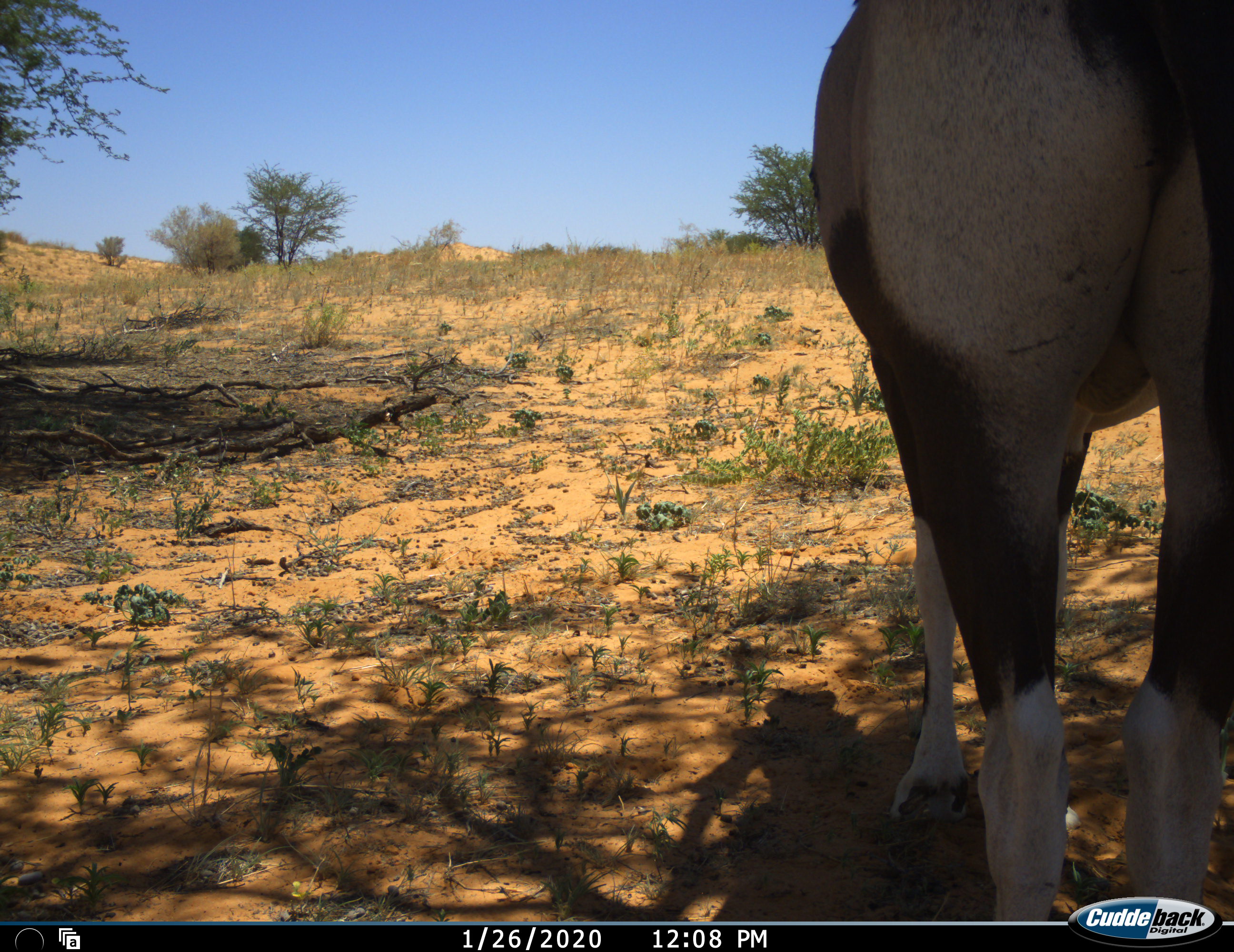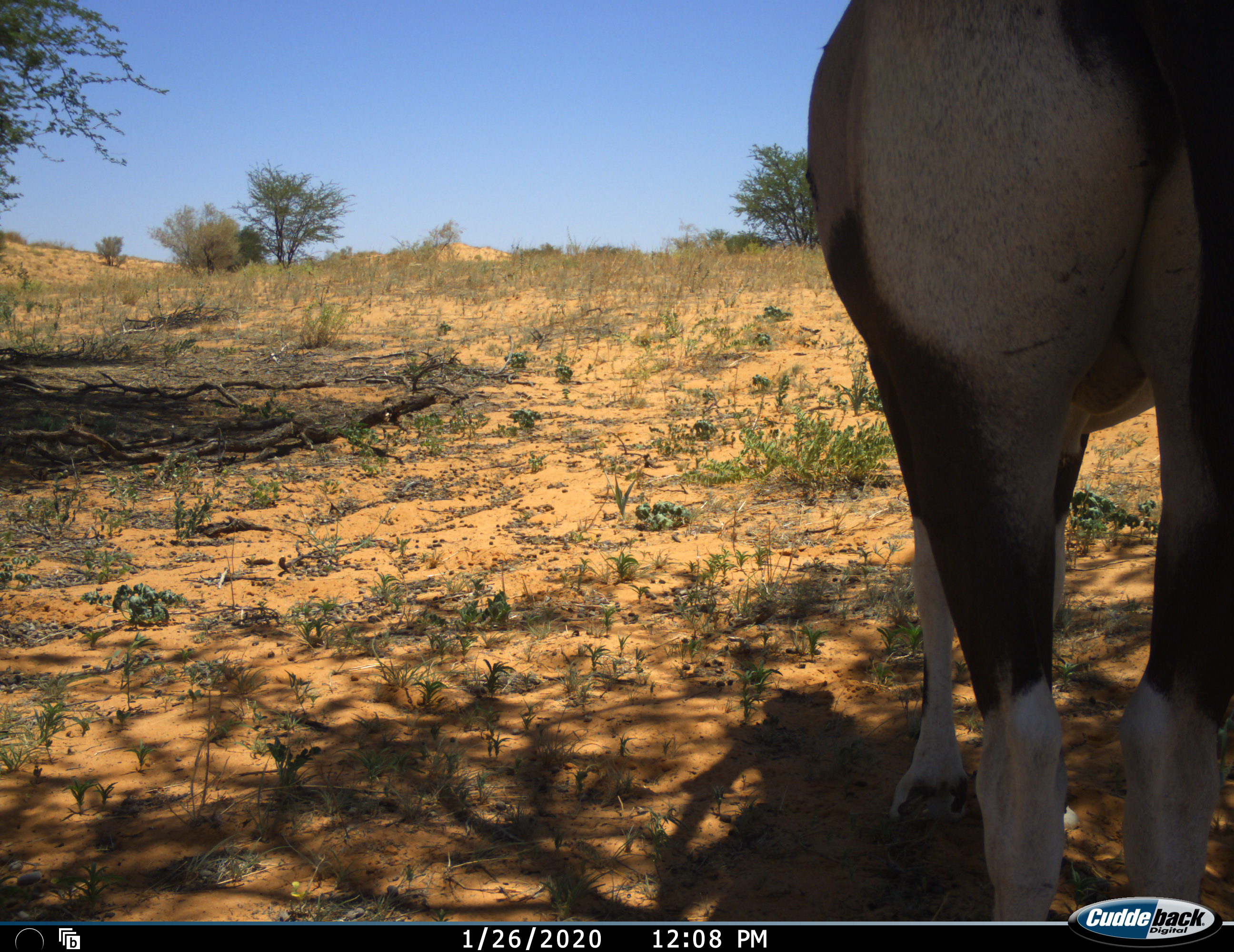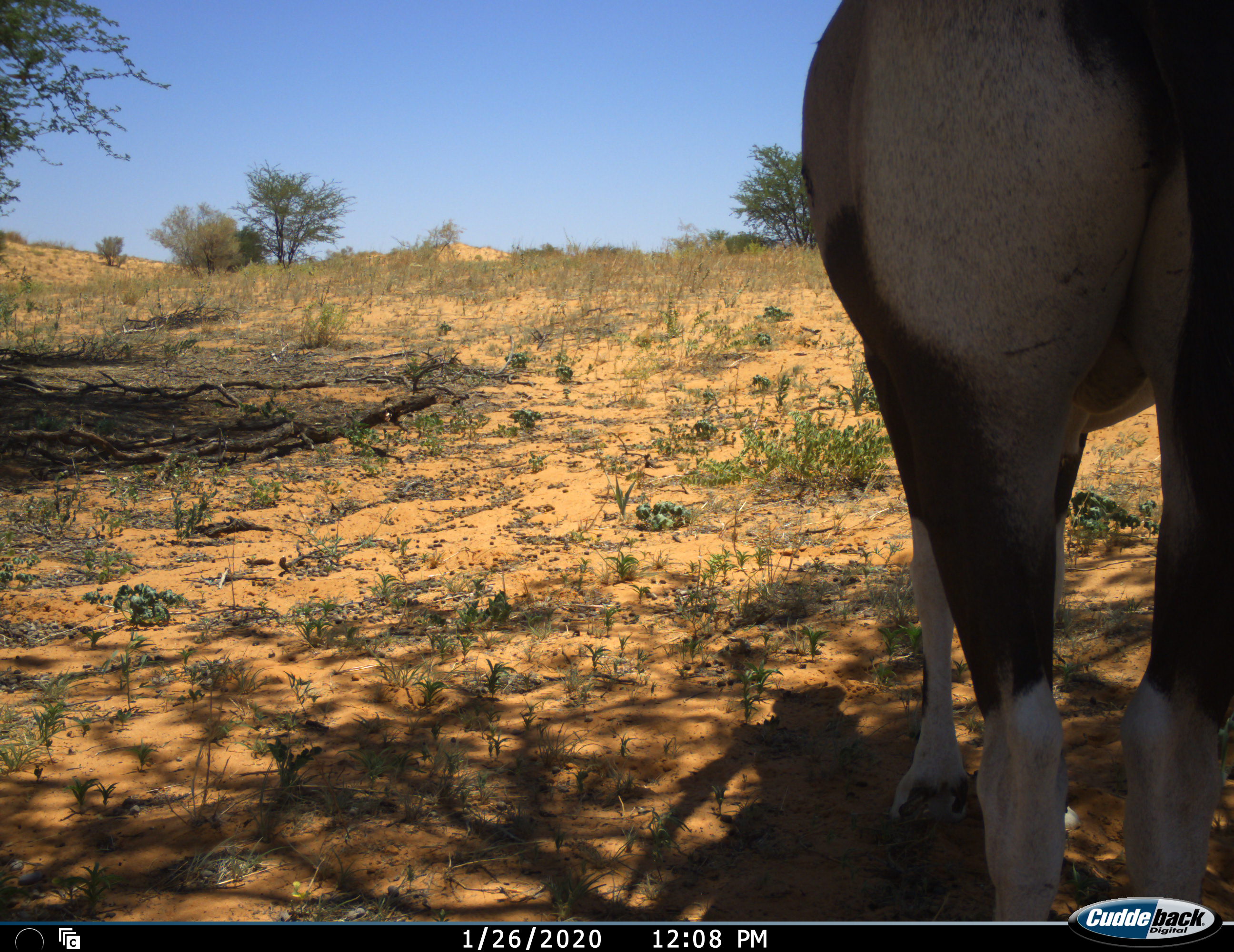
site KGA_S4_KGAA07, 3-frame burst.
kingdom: Animalia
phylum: Chordata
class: Mammalia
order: Artiodactyla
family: Bovidae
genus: Oryx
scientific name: Oryx gazella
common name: gemsbok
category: oryx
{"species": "oryx (gemsbok) (Oryx gazella)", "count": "1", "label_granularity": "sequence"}